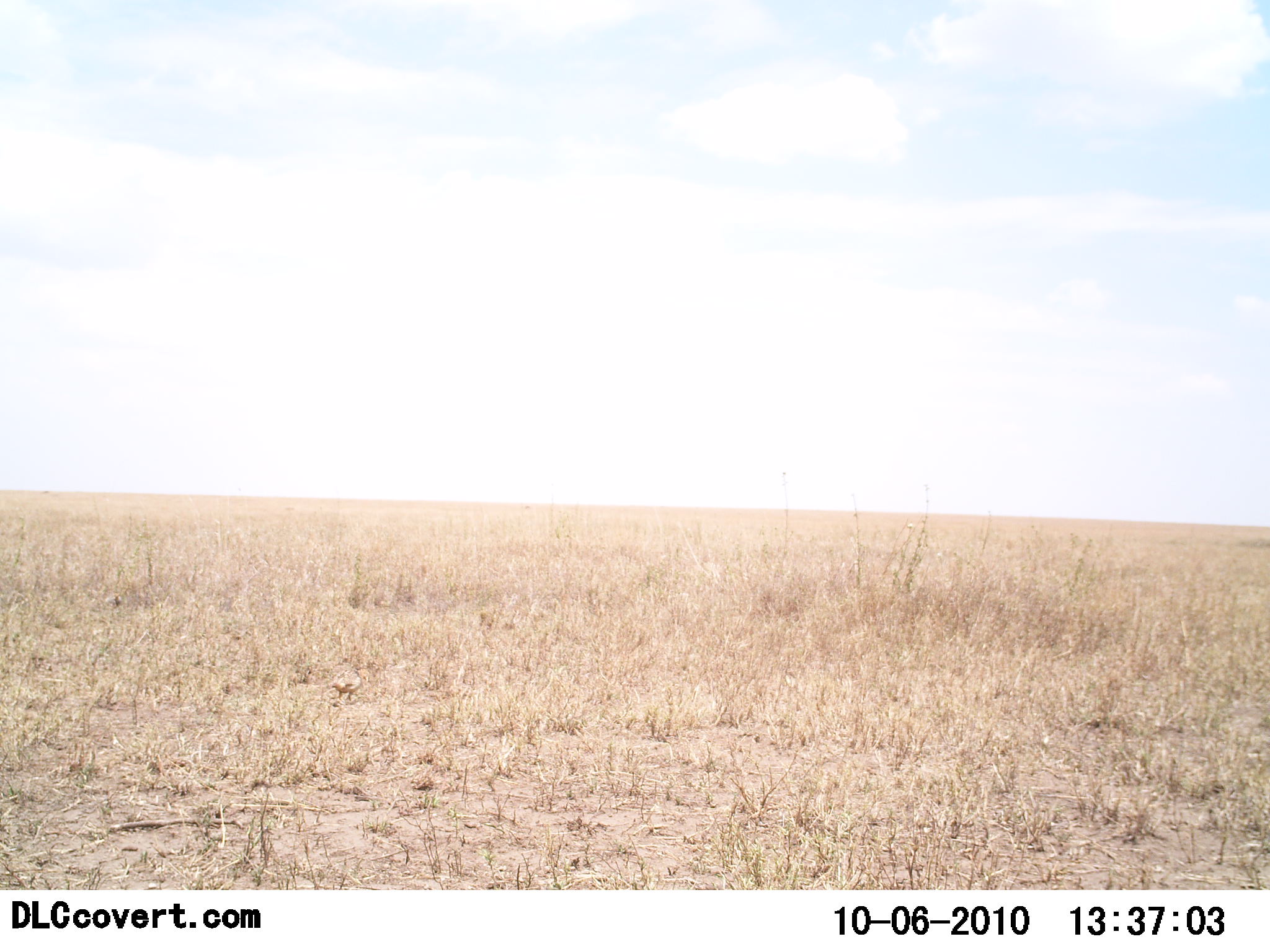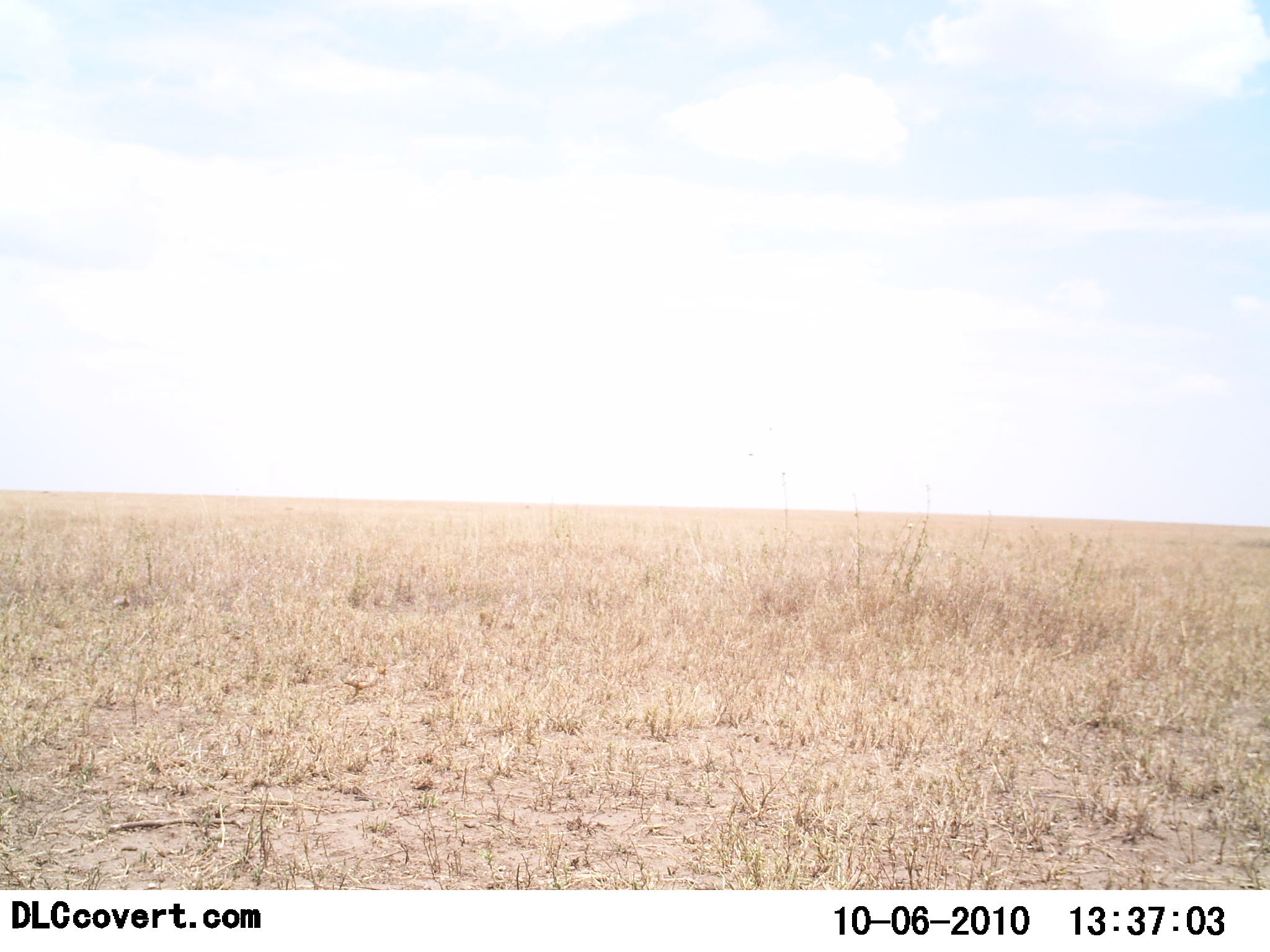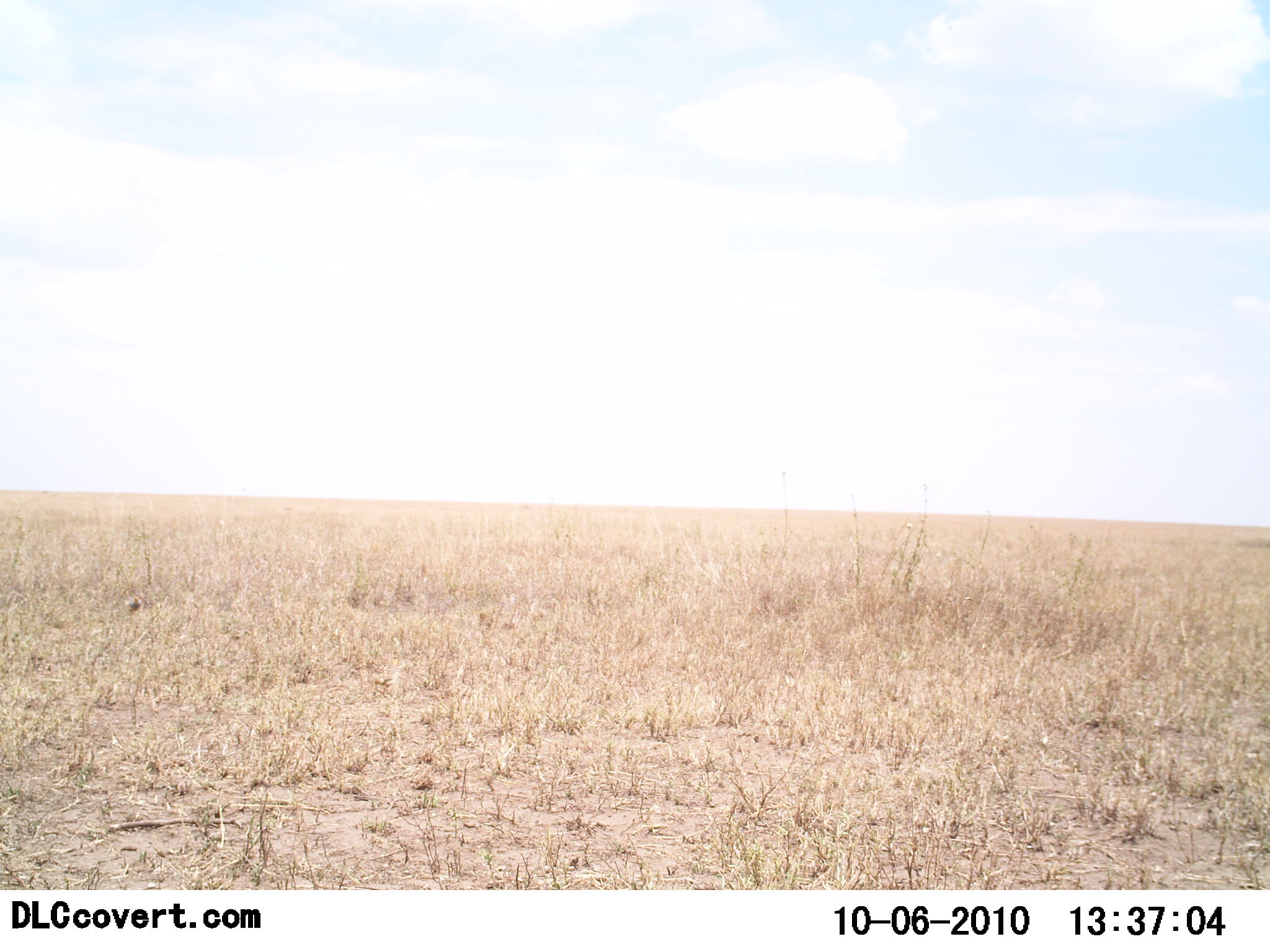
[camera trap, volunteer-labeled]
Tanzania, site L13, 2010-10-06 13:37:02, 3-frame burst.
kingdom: Animalia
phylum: Chordata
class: Aves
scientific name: Aves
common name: bird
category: otherbird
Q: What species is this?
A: Otherbird (bird) (Aves).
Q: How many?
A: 2.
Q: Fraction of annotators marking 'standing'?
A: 0%.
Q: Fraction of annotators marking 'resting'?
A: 0%.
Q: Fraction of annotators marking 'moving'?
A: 100%.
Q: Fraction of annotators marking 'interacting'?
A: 0%.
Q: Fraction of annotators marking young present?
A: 0%.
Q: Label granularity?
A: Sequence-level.